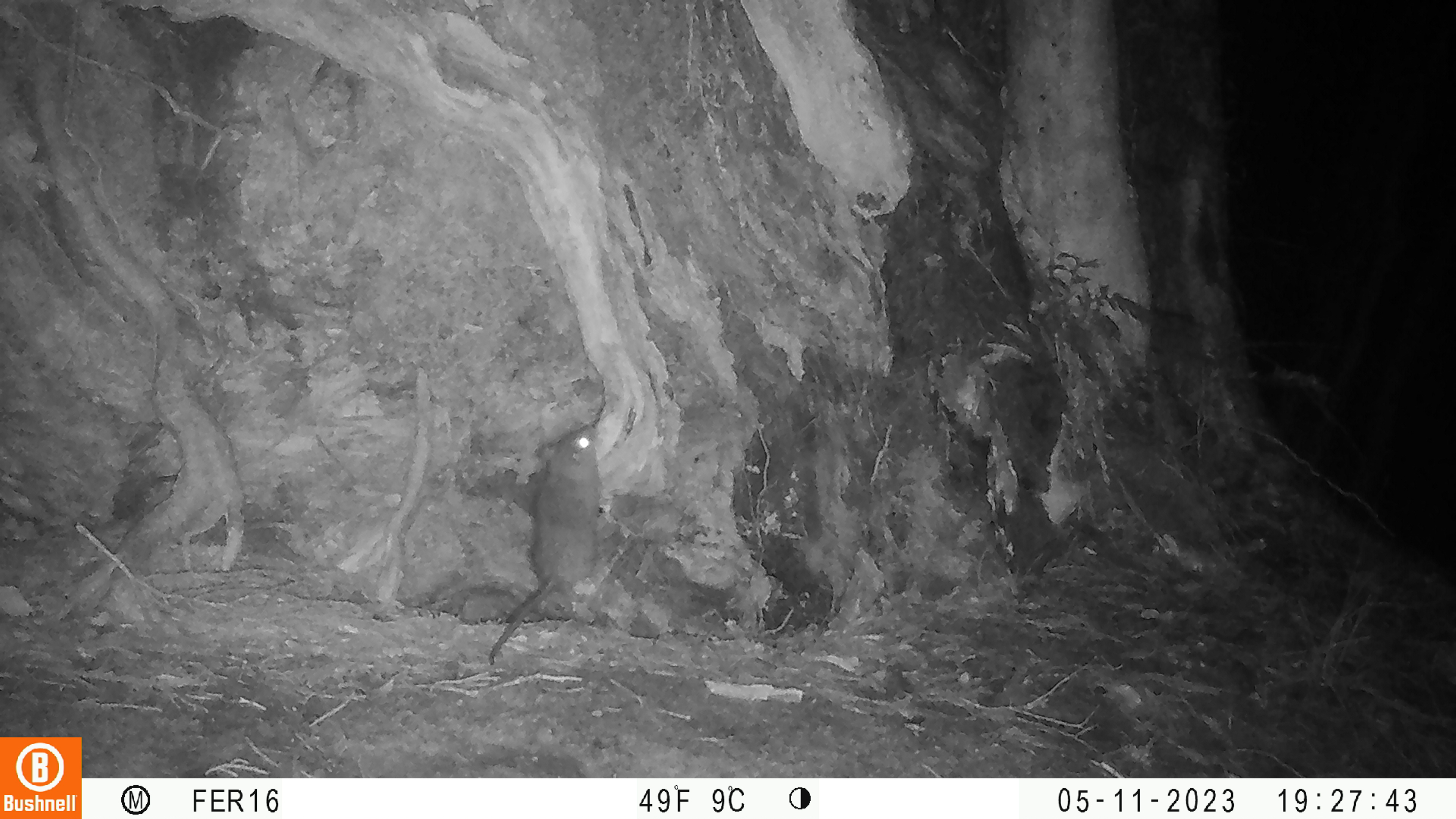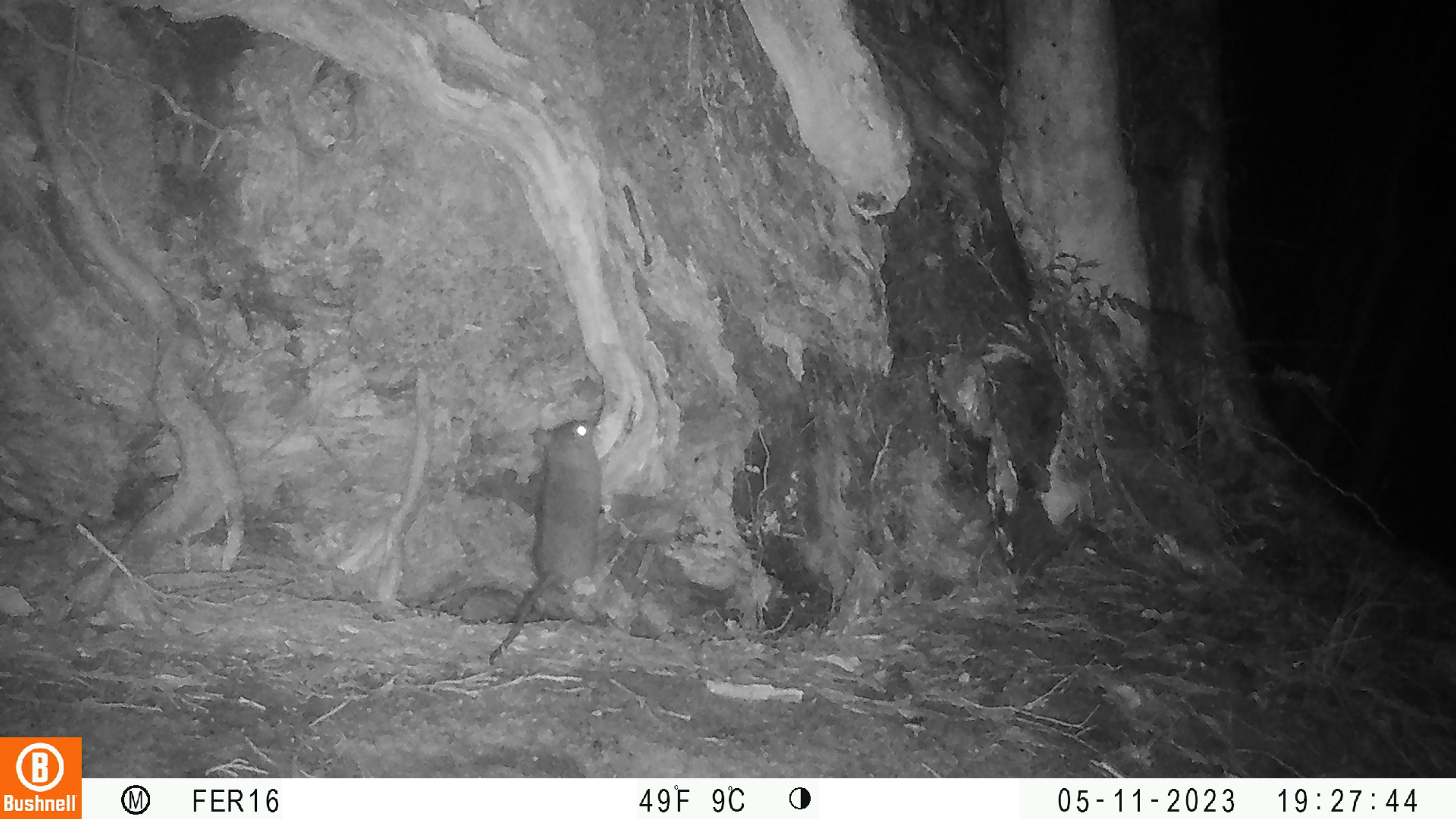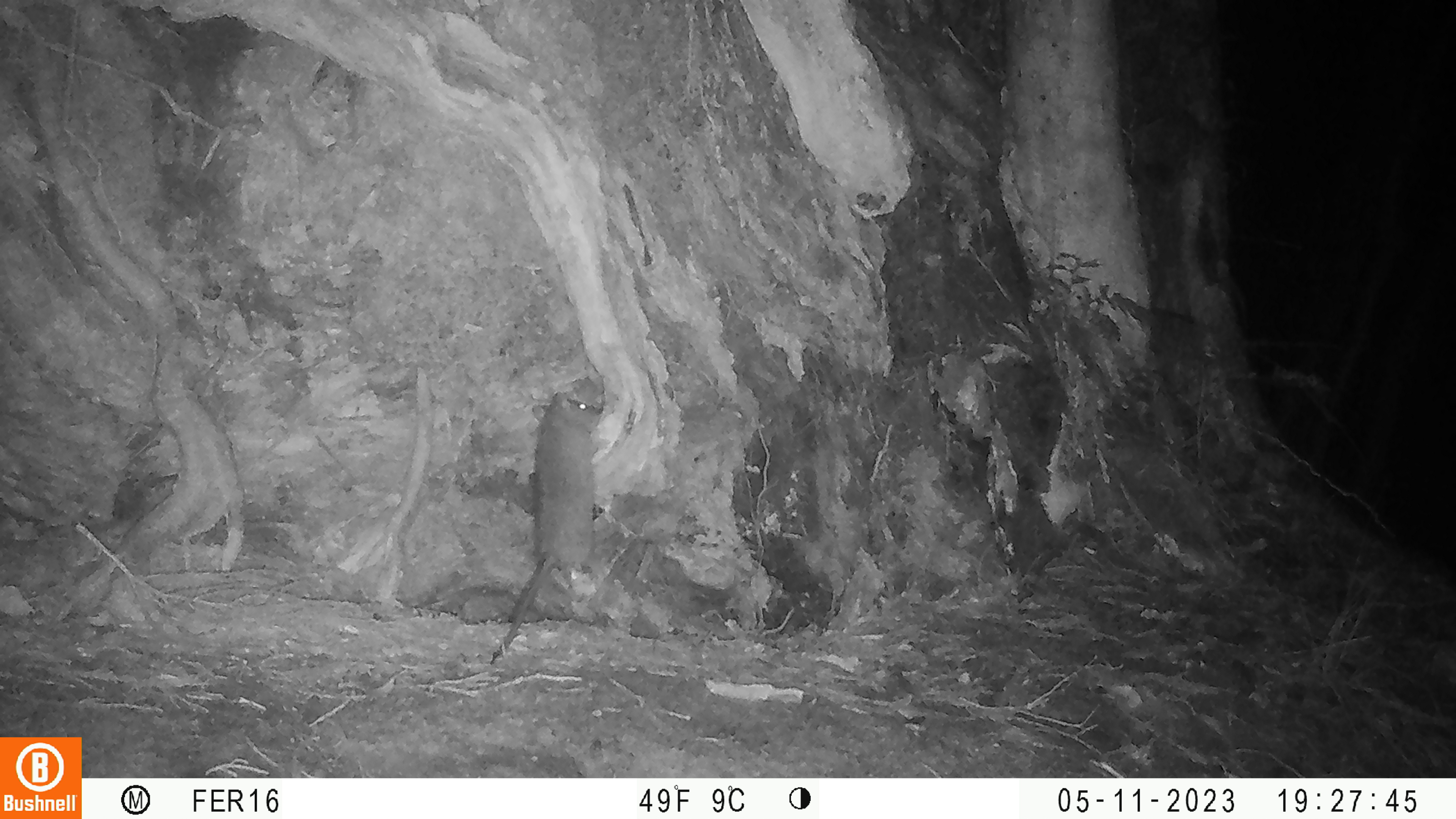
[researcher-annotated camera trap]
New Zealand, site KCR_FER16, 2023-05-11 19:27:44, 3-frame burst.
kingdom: Animalia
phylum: Chordata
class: Mammalia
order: Rodentia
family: Muridae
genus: Rattus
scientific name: Rattus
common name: rat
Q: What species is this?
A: Rat (Rattus).